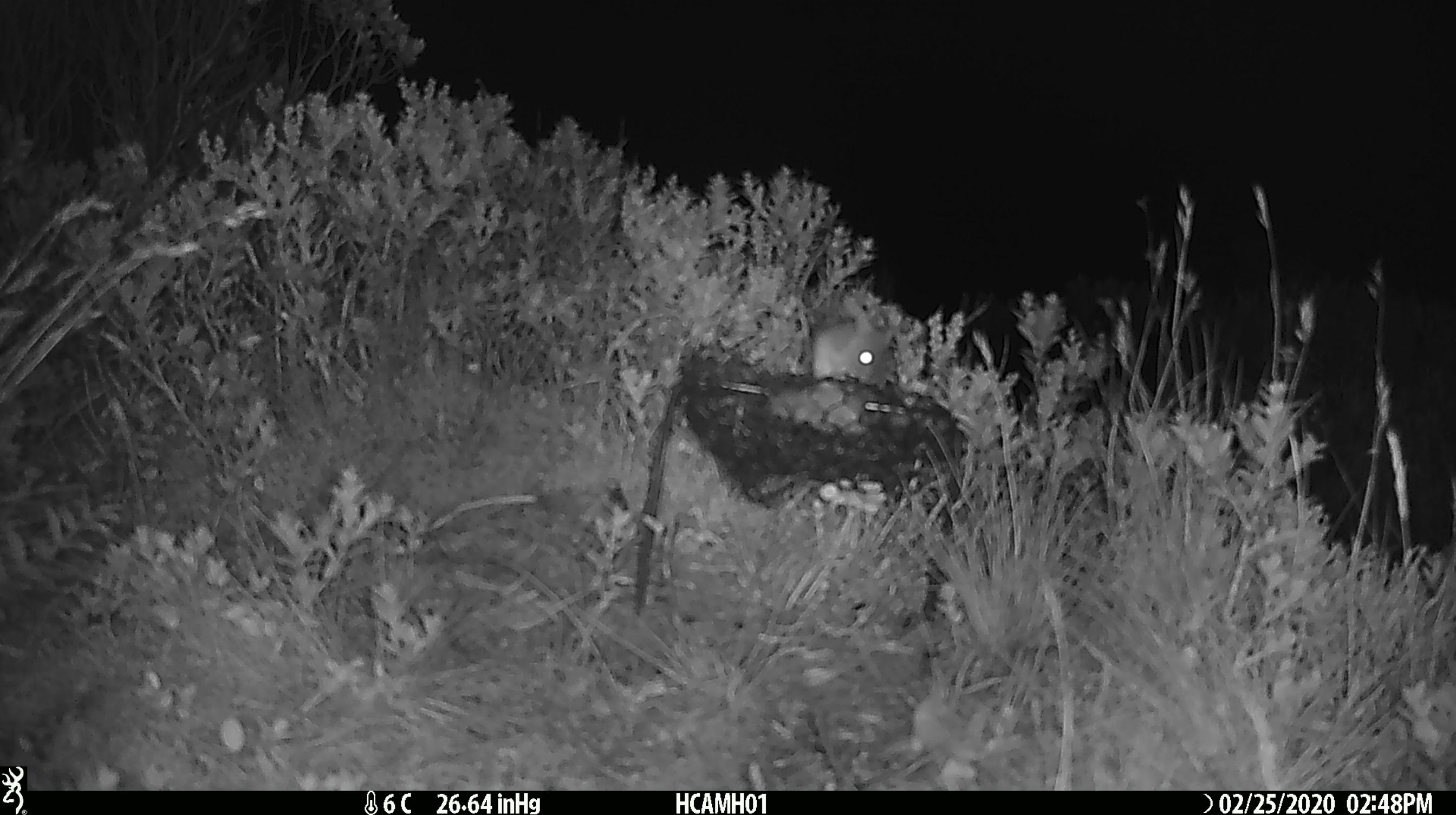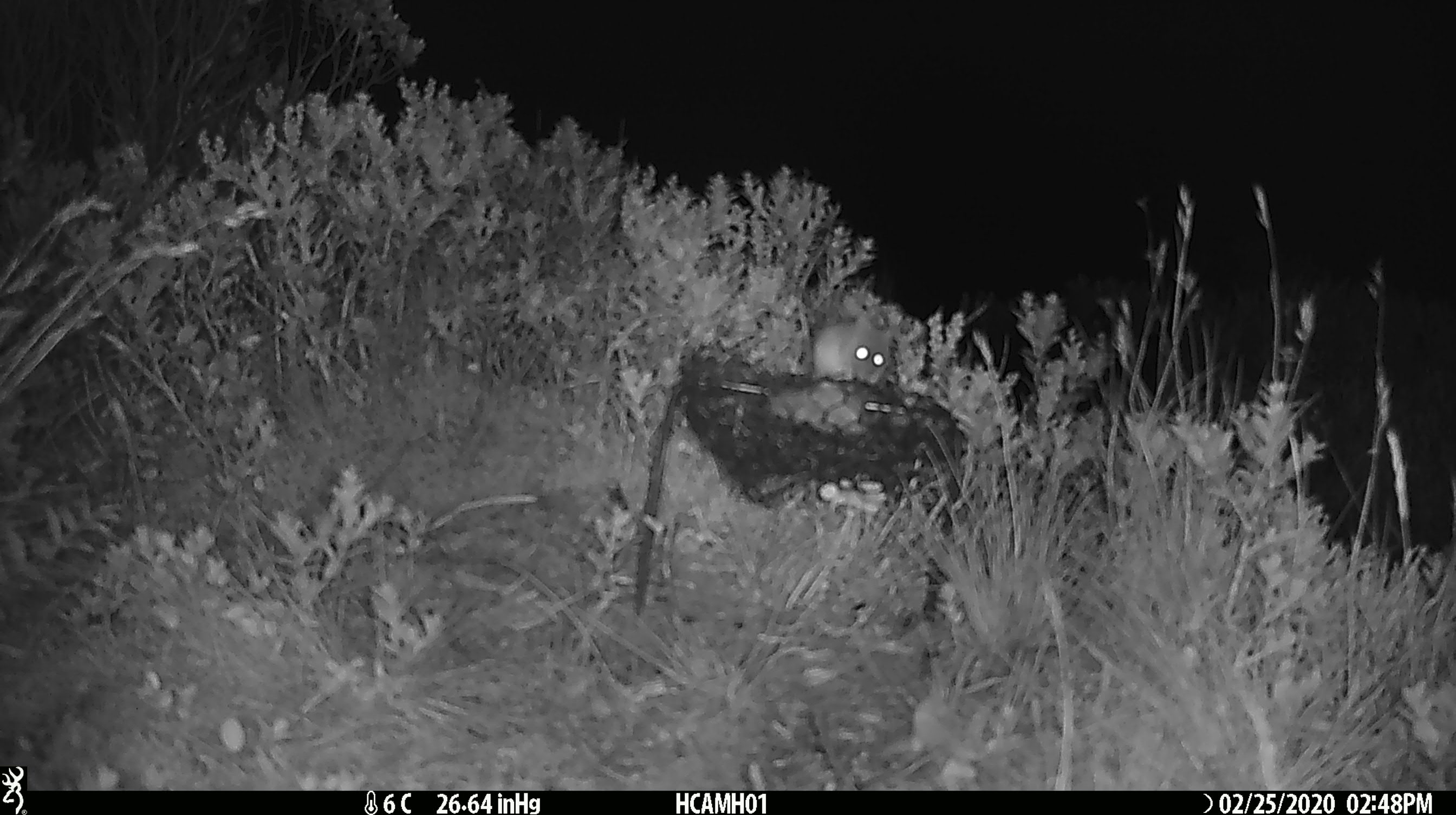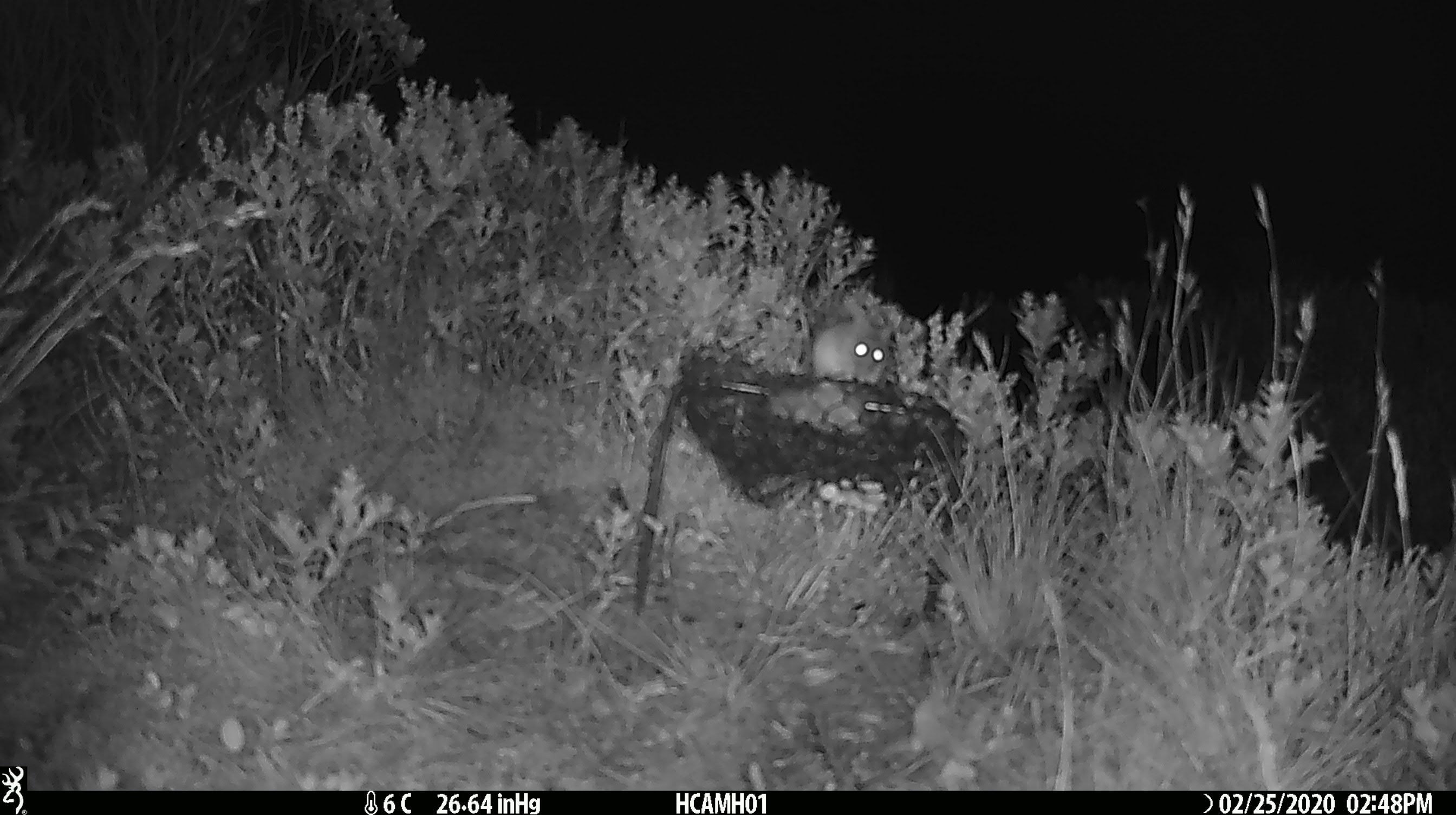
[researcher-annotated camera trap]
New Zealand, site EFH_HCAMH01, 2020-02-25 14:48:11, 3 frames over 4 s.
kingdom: Animalia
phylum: Chordata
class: Mammalia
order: Rodentia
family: Muridae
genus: Mus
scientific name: Mus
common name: mouse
Mouse (Mus).